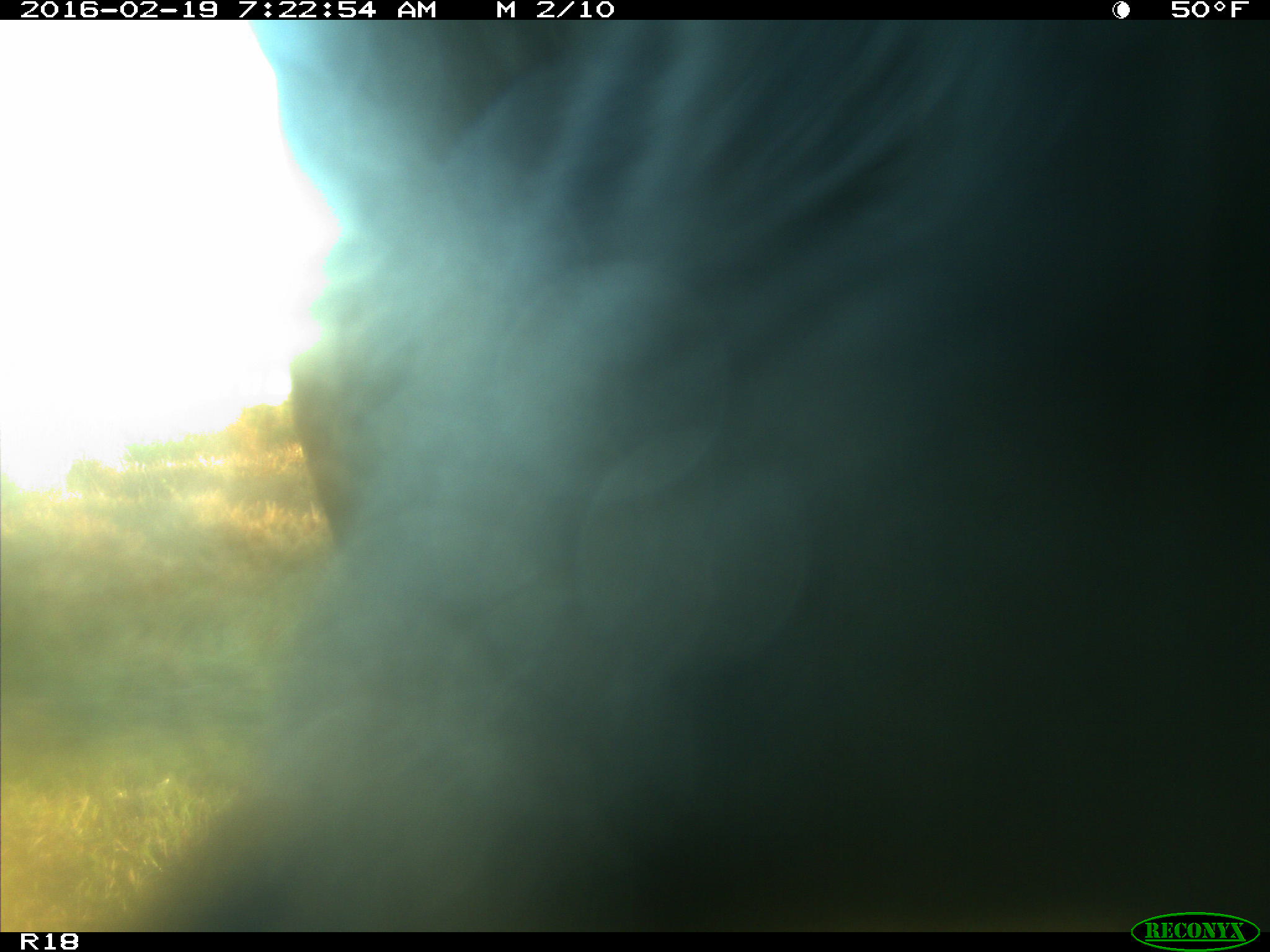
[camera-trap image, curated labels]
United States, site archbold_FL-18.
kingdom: Animalia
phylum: Chordata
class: Mammalia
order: Artiodactyla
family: Bovidae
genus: Bos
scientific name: Bos taurus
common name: domestic cow